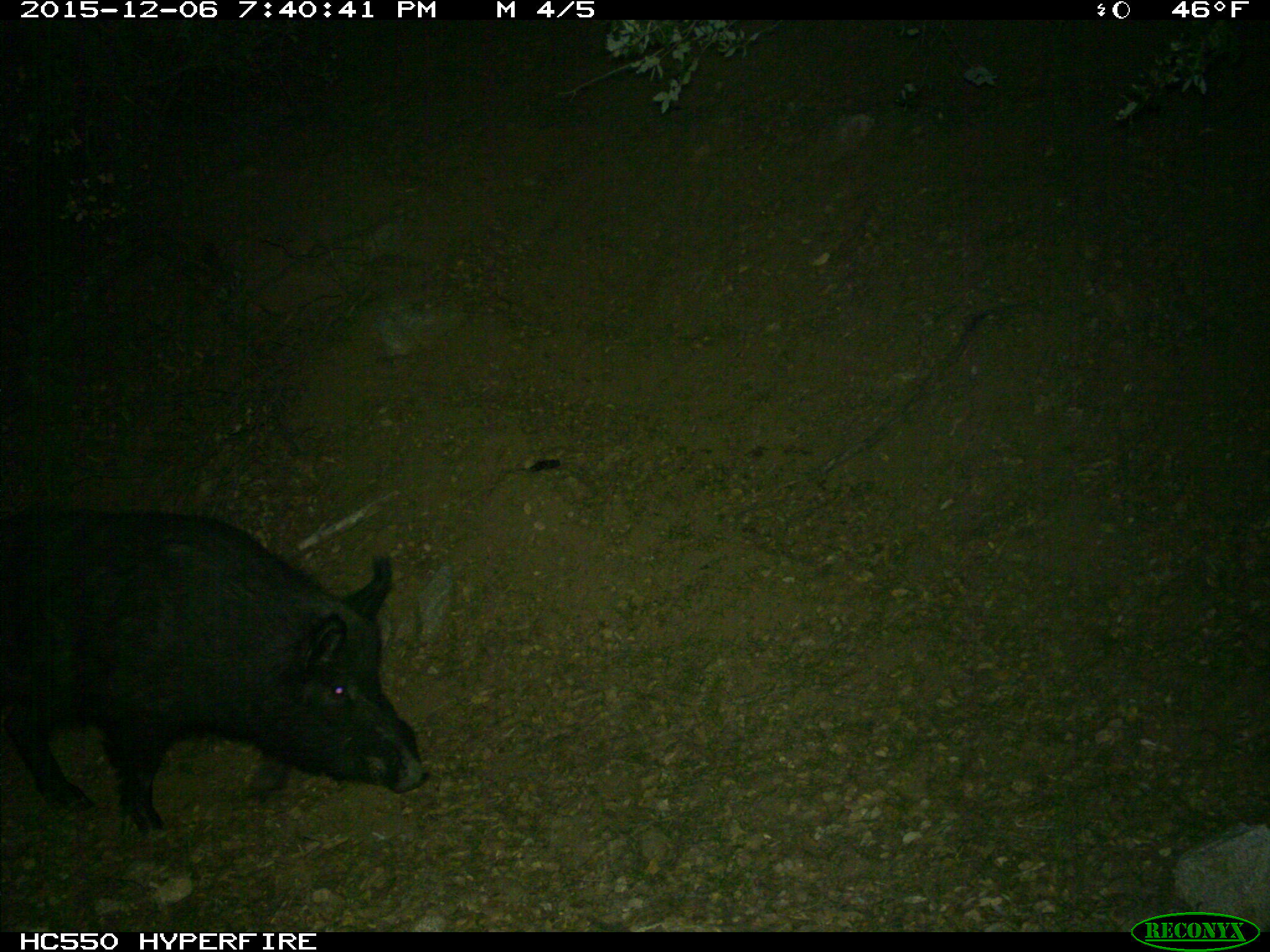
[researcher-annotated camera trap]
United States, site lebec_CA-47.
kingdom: Animalia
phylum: Chordata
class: Mammalia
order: Artiodactyla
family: Suidae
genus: Sus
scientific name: Sus scrofa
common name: wild boar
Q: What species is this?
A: Sus scrofa (wild boar).